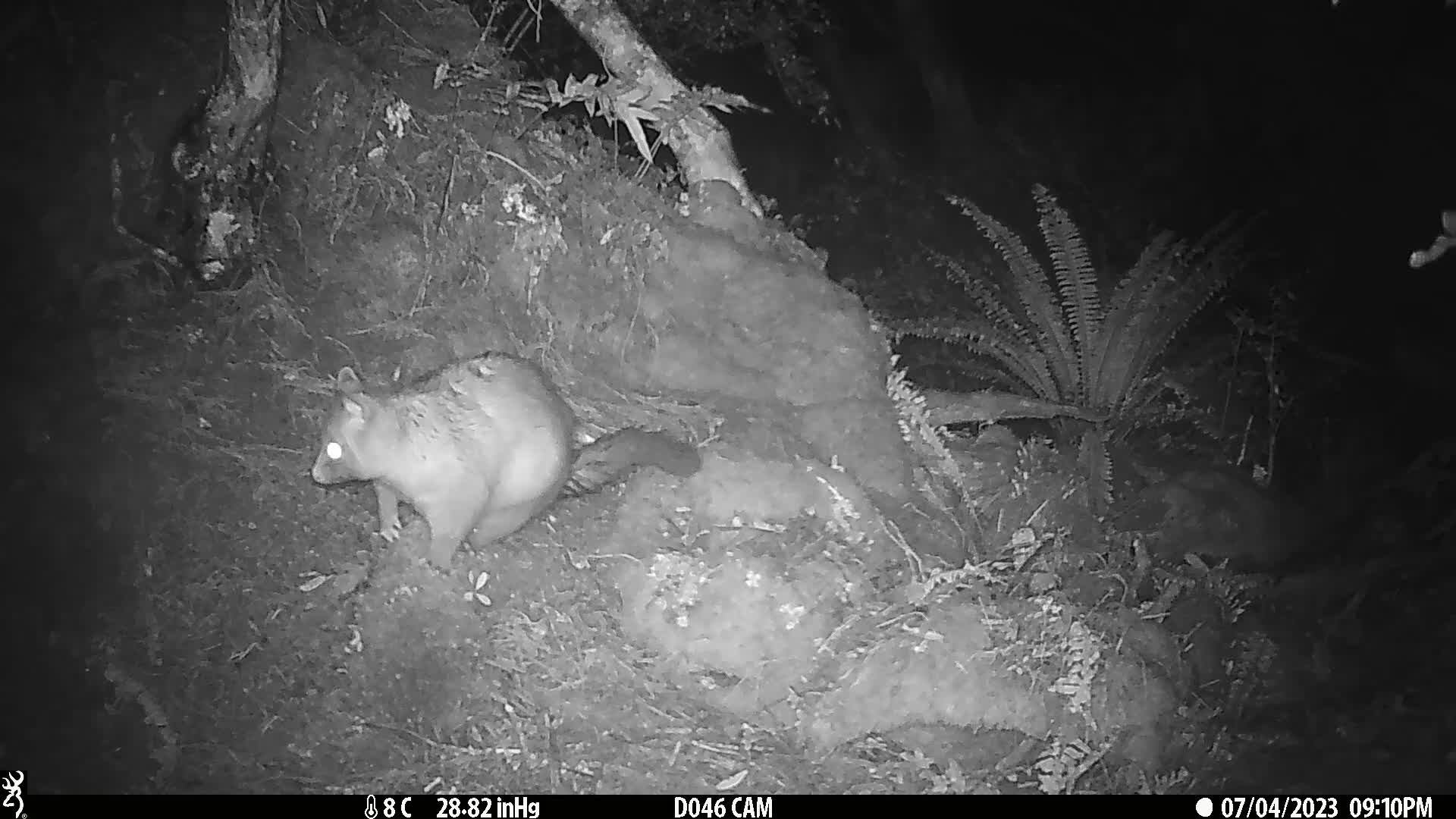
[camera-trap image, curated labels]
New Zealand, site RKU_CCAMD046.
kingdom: Animalia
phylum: Chordata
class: Mammalia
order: Diprotodontia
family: Phalangeridae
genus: Trichosurus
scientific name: Trichosurus vulpecula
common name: common brushtail possum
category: possum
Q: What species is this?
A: Possum (common brushtail possum) (Trichosurus vulpecula).